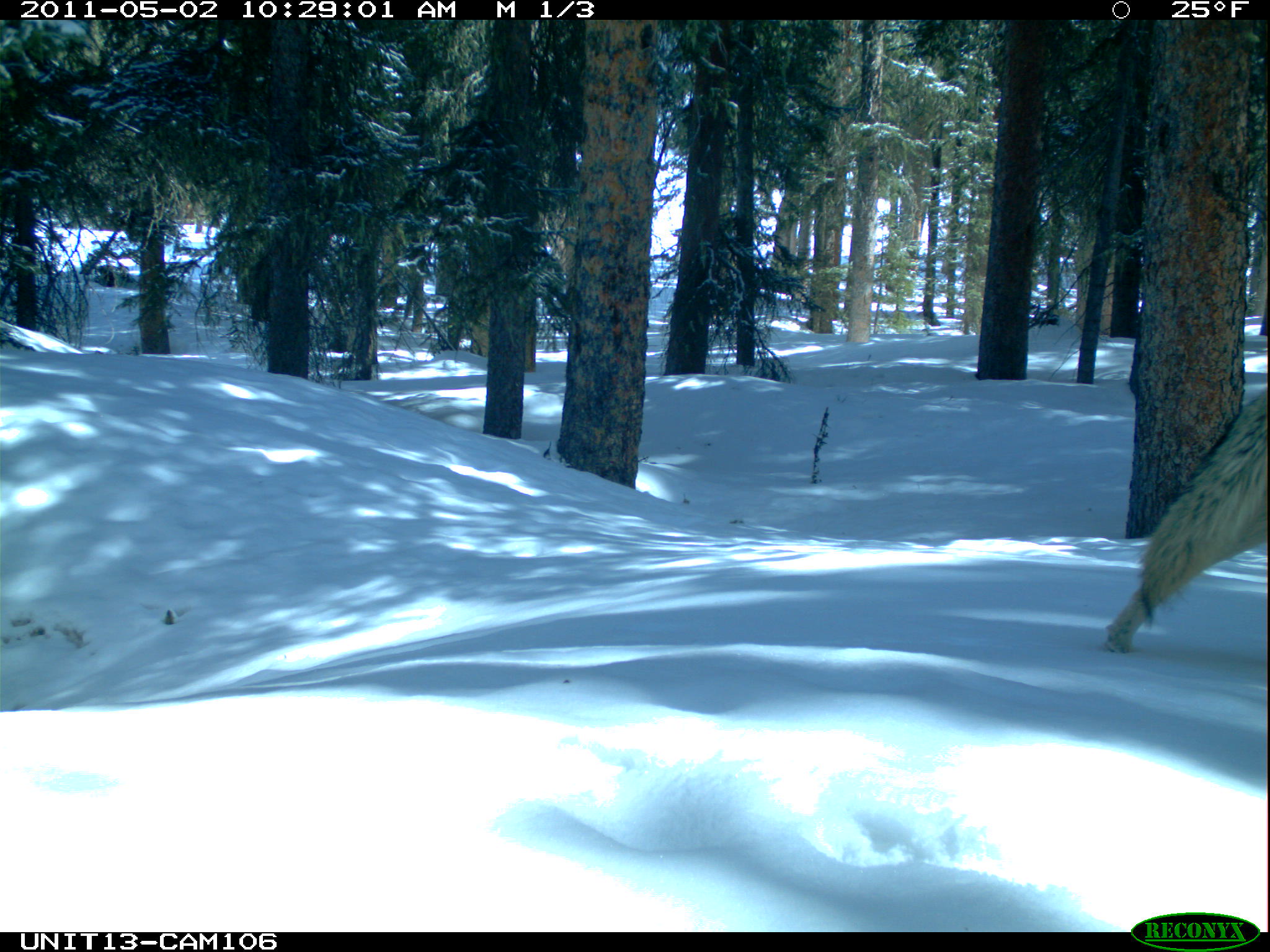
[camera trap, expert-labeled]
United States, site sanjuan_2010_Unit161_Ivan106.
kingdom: Animalia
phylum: Chordata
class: Mammalia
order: Carnivora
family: Canidae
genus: Canis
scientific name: Canis latrans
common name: coyote